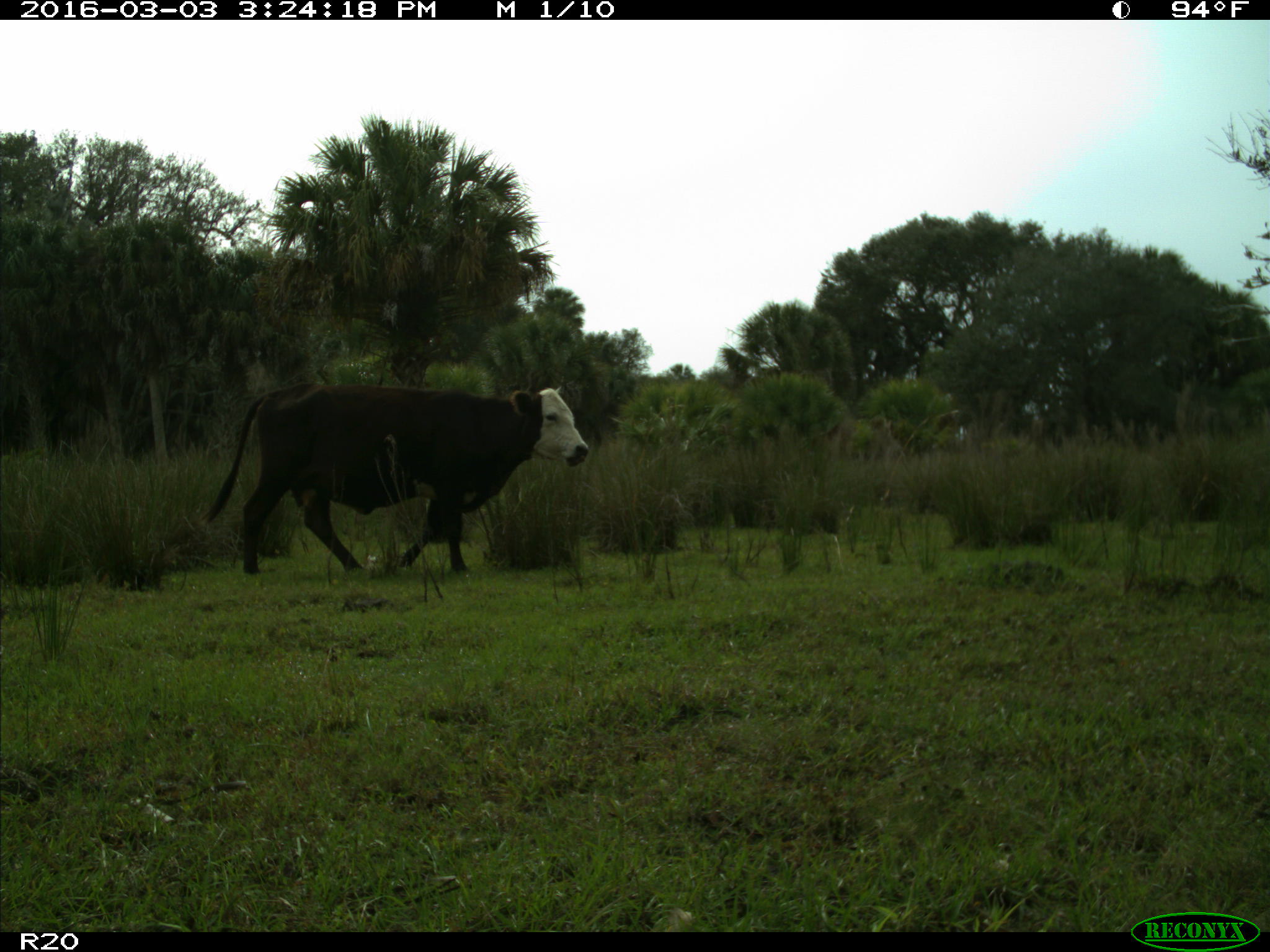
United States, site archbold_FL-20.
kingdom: Animalia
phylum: Chordata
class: Mammalia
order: Artiodactyla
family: Bovidae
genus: Bos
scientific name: Bos taurus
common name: domestic cow